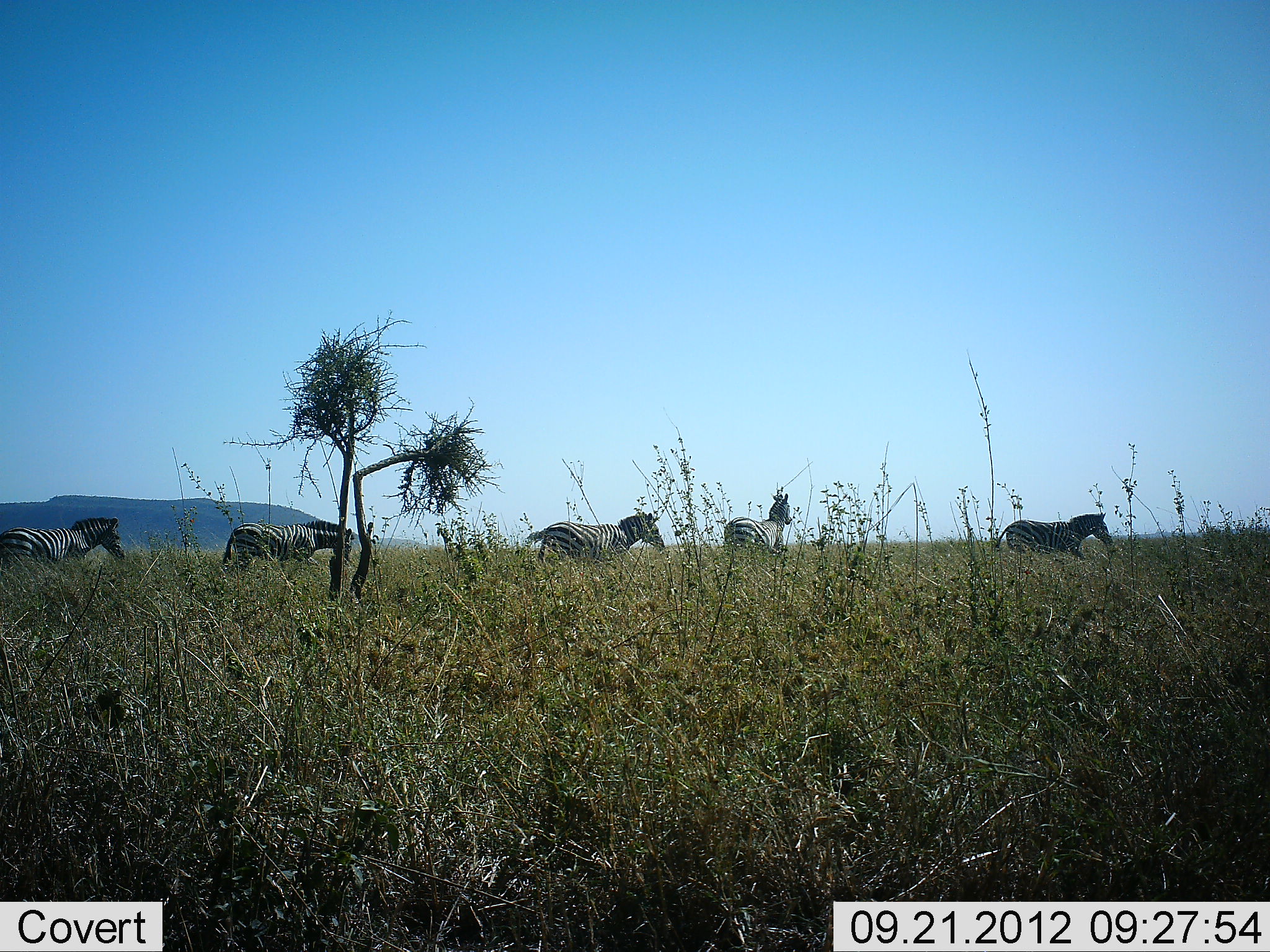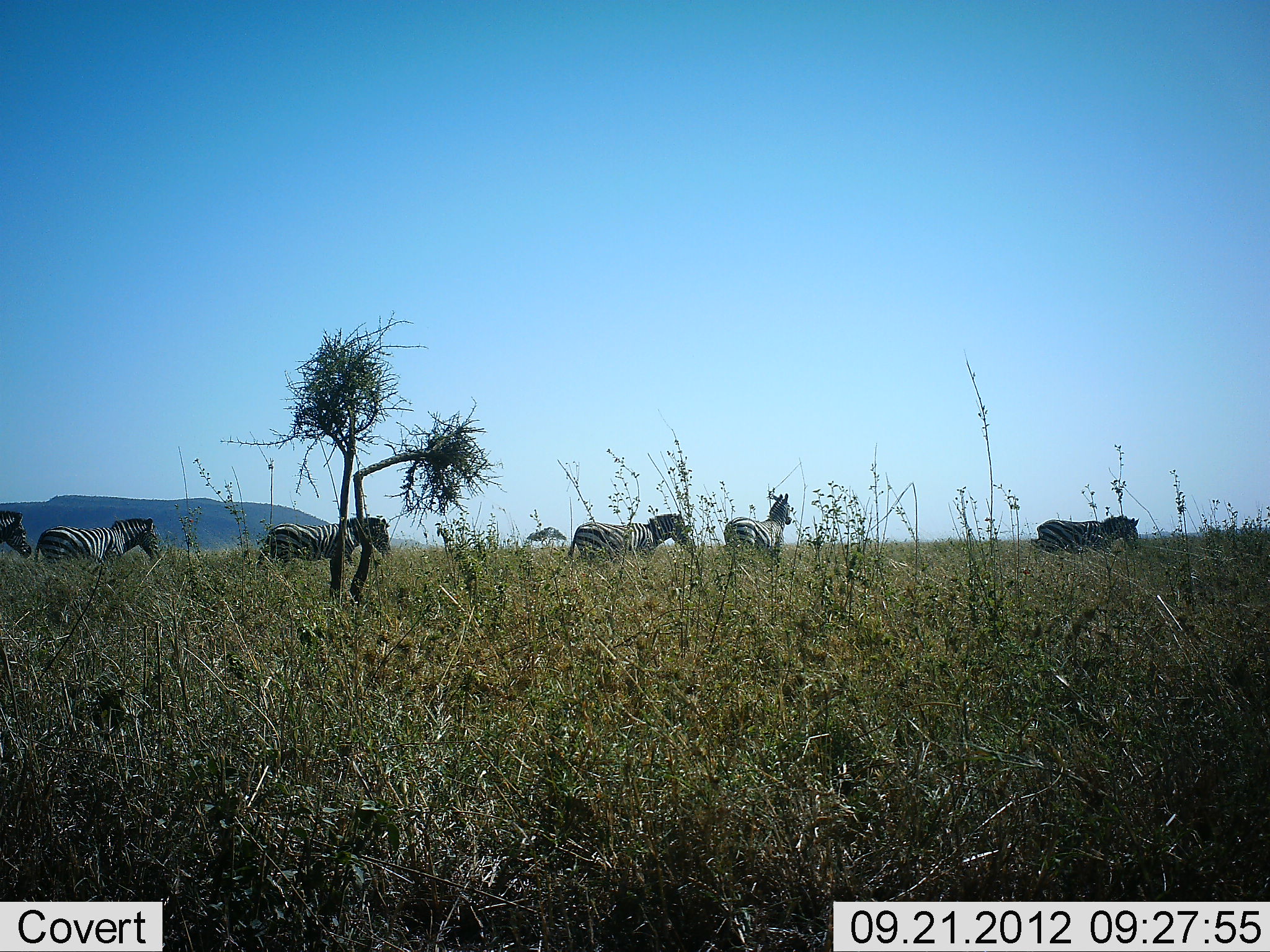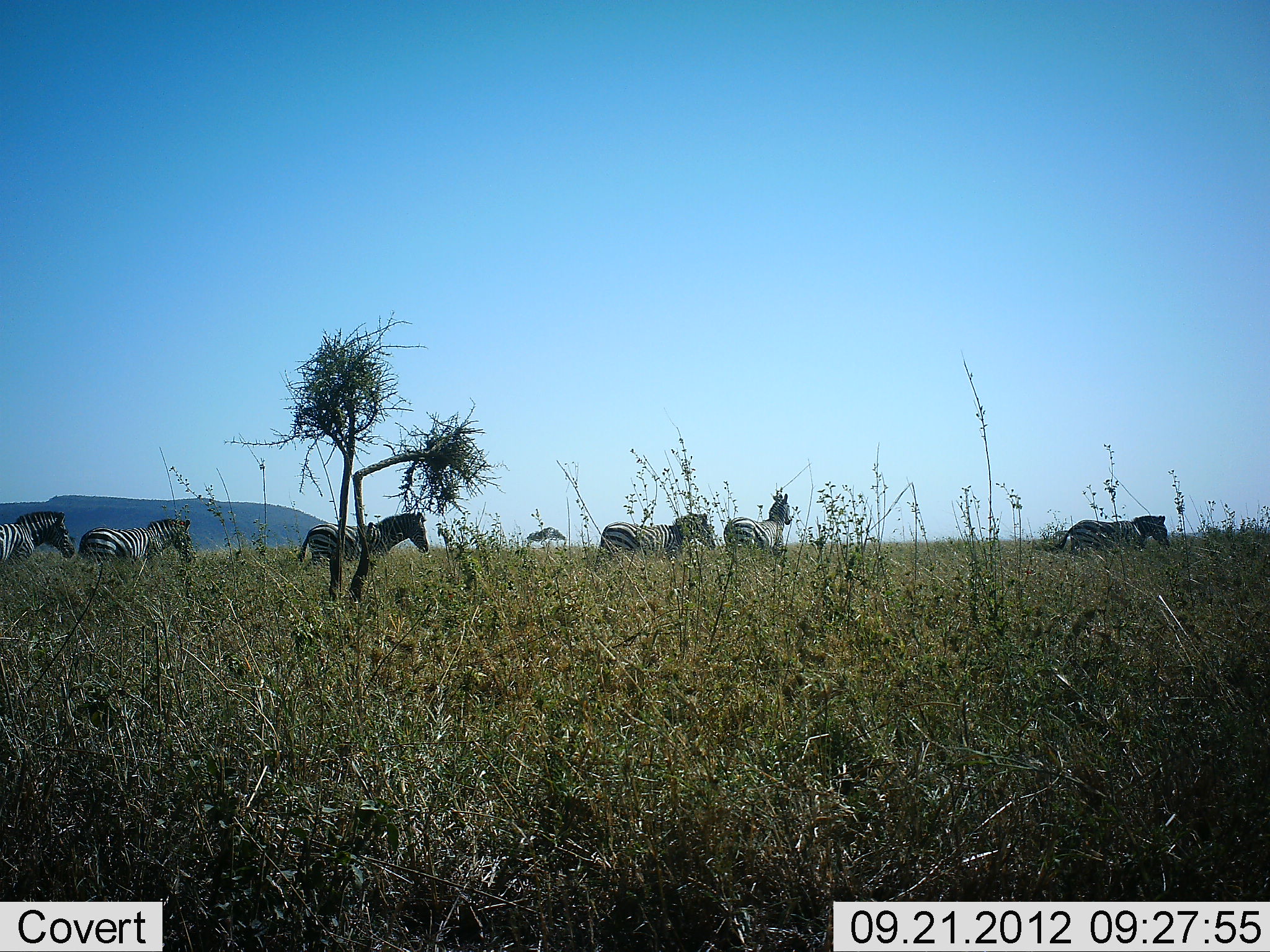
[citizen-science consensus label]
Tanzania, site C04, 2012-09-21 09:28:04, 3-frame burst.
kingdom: Animalia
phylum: Chordata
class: Mammalia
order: Perissodactyla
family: Equidae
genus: Equus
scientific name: Equus quagga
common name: plains zebra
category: zebra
Zebra (plains zebra) (Equus quagga), count 6. Behavior (volunteer vote fractions): standing 60%, resting 0%, moving 100%, interacting 0%. Young present (vote fraction): 0%. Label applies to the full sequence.